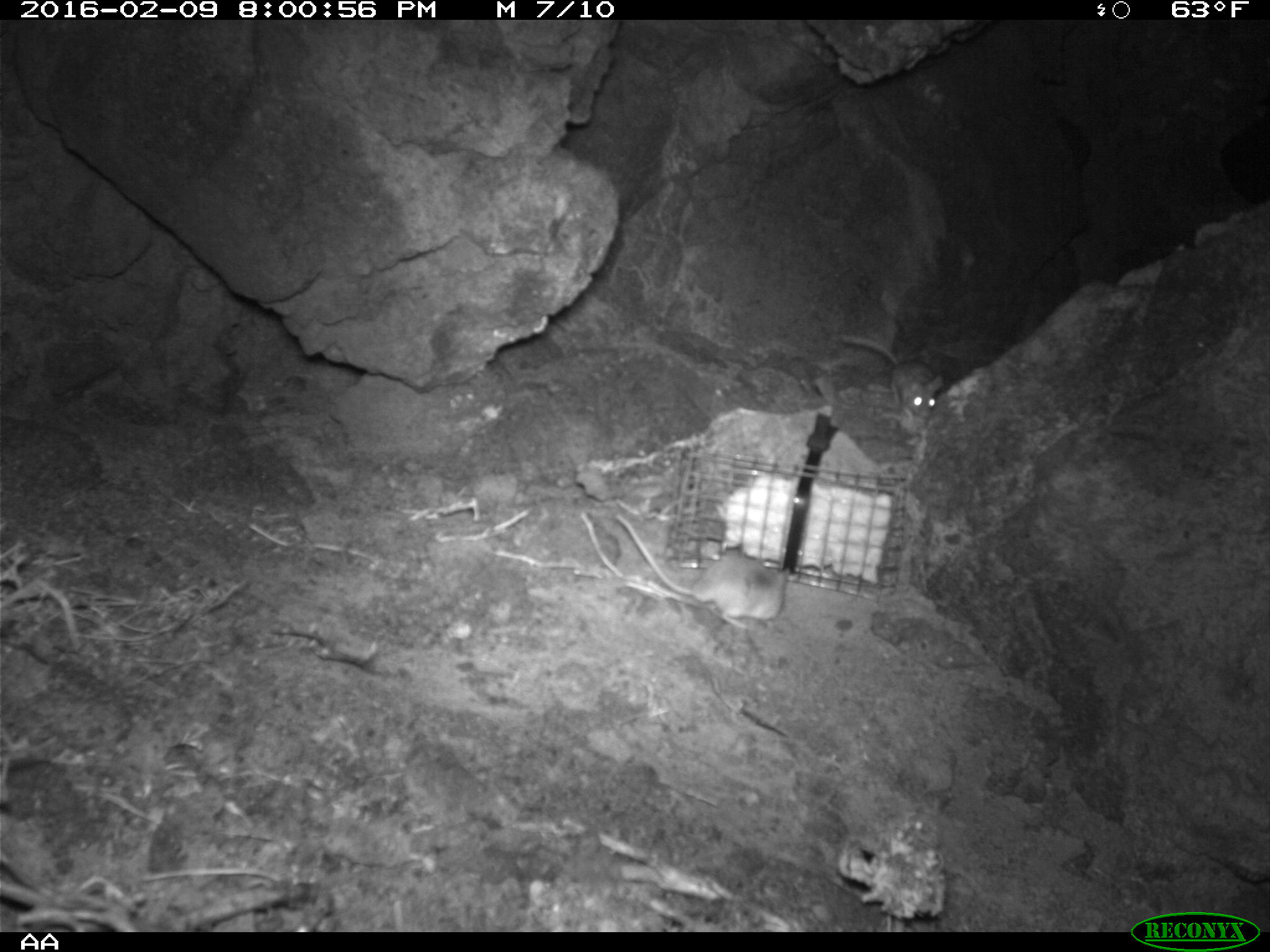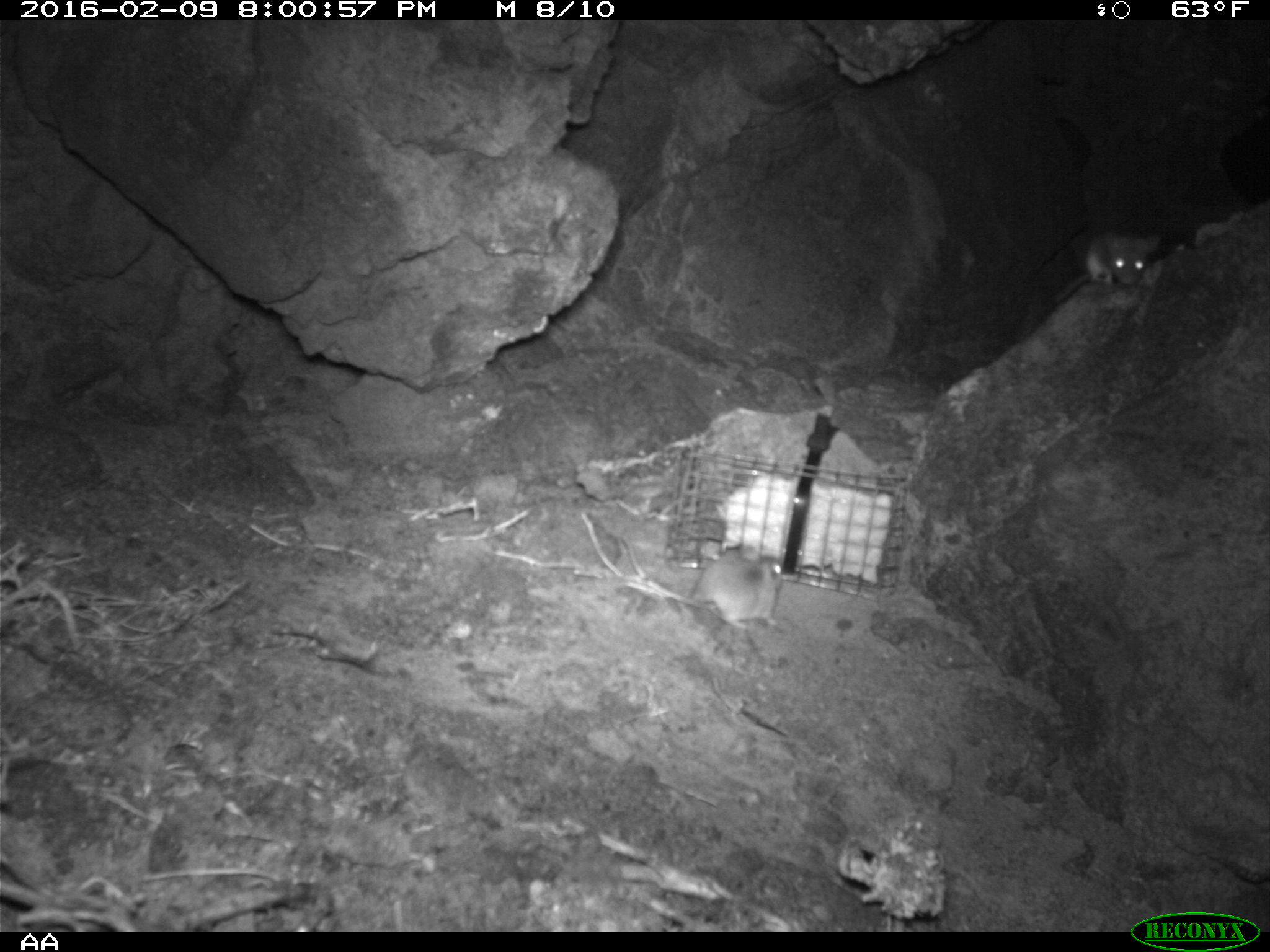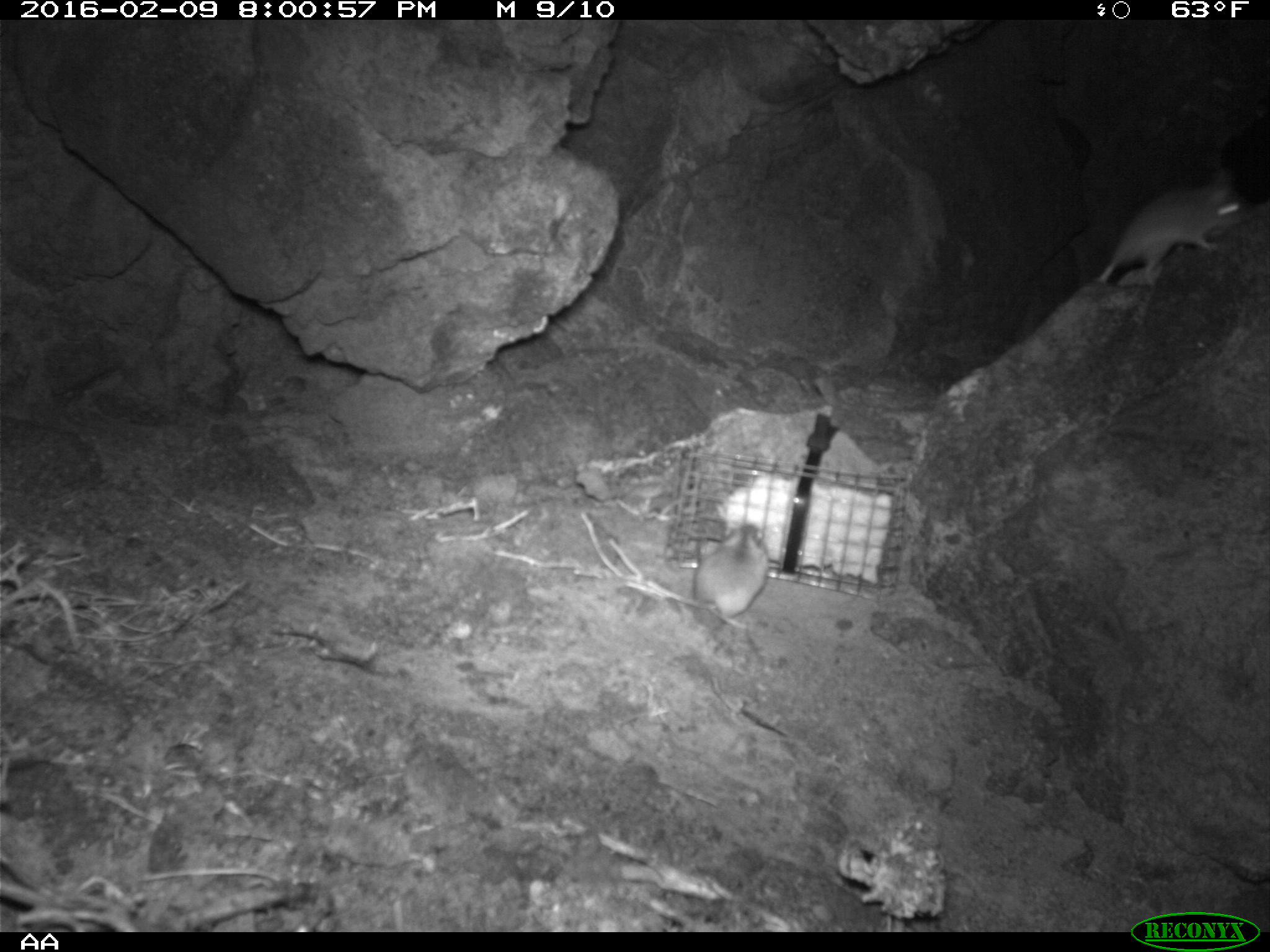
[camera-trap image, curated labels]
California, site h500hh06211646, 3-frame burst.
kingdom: Animalia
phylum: Chordata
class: Mammalia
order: Rodentia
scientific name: Rodentia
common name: rodent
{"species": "rodent (Rodentia)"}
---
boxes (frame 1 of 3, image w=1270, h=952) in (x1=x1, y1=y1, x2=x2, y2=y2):
rodent: (x1=614, y1=511, x2=791, y2=628); (x1=838, y1=332, x2=943, y2=418)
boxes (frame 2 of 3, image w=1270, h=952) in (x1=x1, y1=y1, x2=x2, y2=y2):
rodent: (x1=622, y1=534, x2=782, y2=629); (x1=1048, y1=226, x2=1161, y2=304)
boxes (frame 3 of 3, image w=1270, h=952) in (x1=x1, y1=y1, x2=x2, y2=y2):
rodent: (x1=1097, y1=163, x2=1250, y2=286); (x1=693, y1=518, x2=771, y2=627)